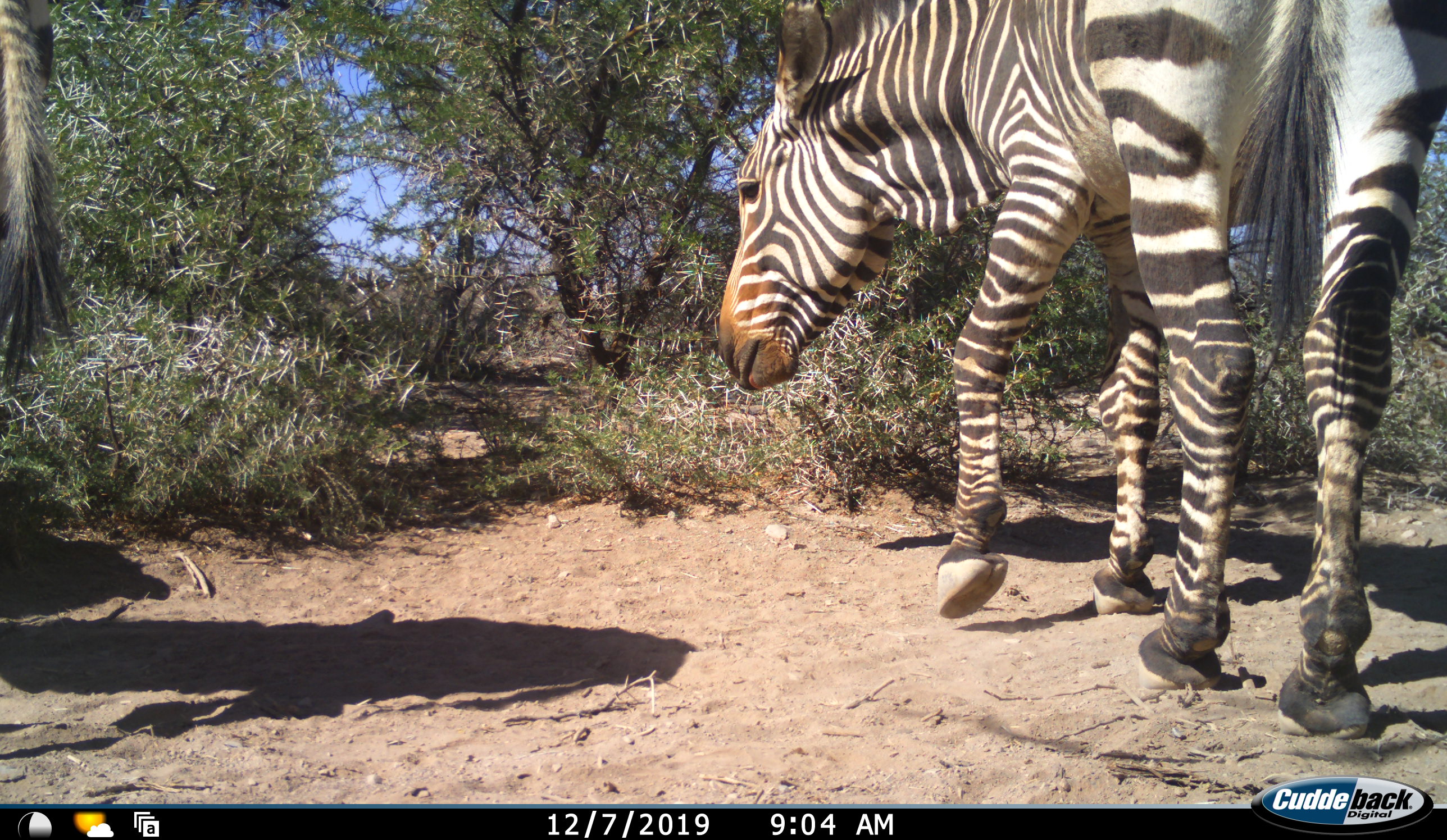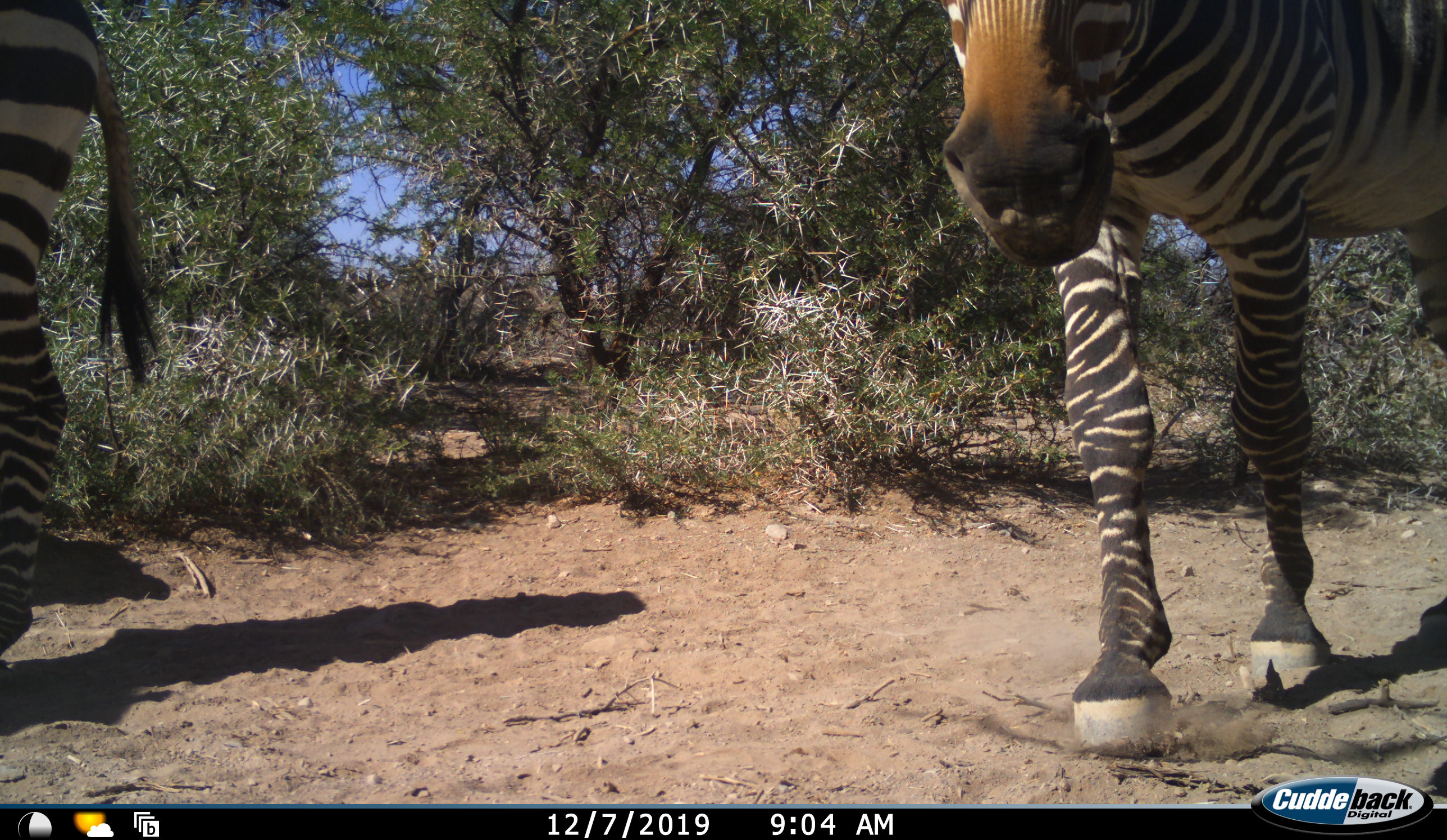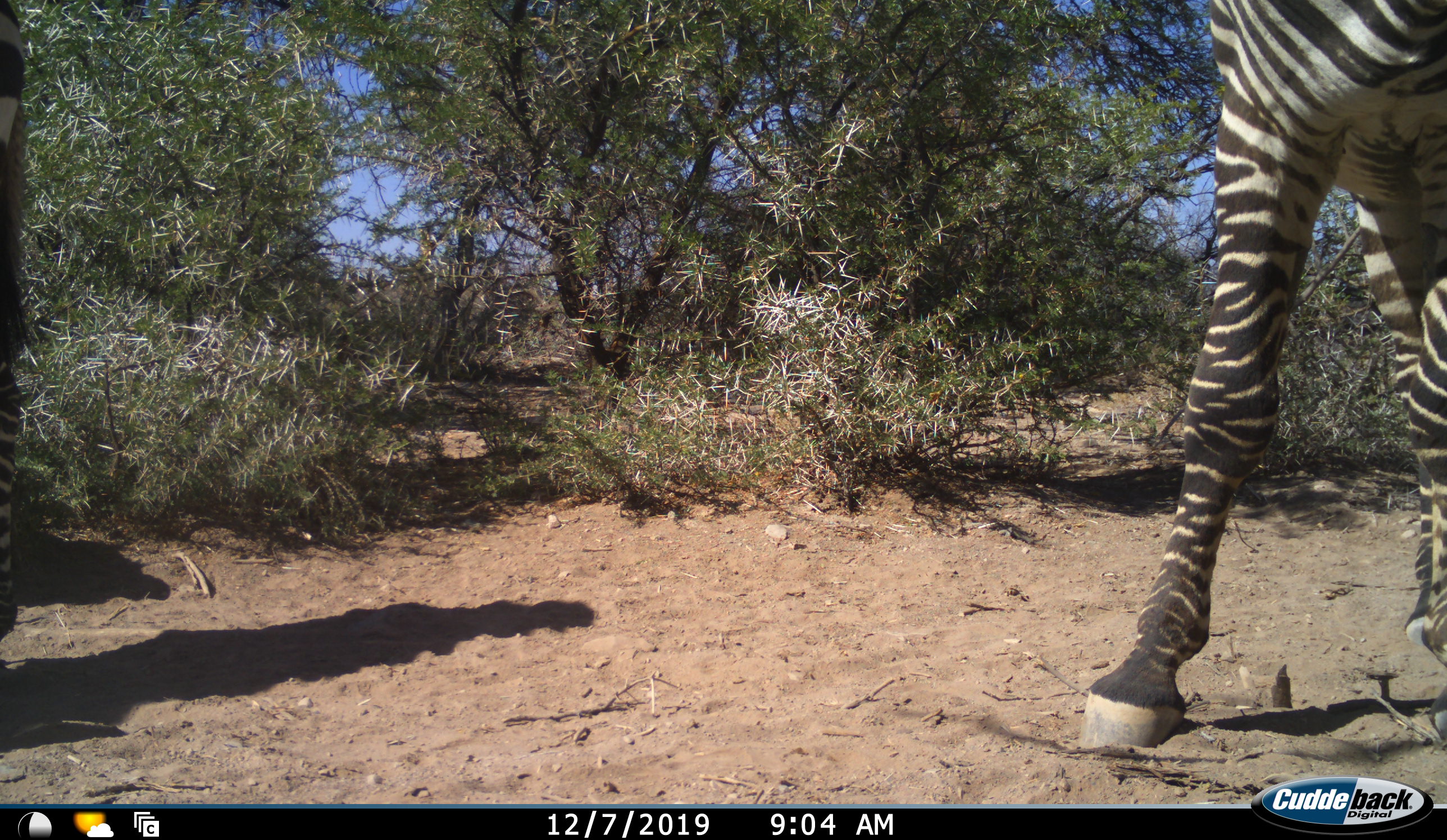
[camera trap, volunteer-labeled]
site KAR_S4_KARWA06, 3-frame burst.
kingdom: Animalia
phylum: Chordata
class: Mammalia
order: Perissodactyla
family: Equidae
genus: Equus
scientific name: Equus zebra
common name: mountain zebra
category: zebramountain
Zebramountain (mountain zebra) (Equus zebra), count 2. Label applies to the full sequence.